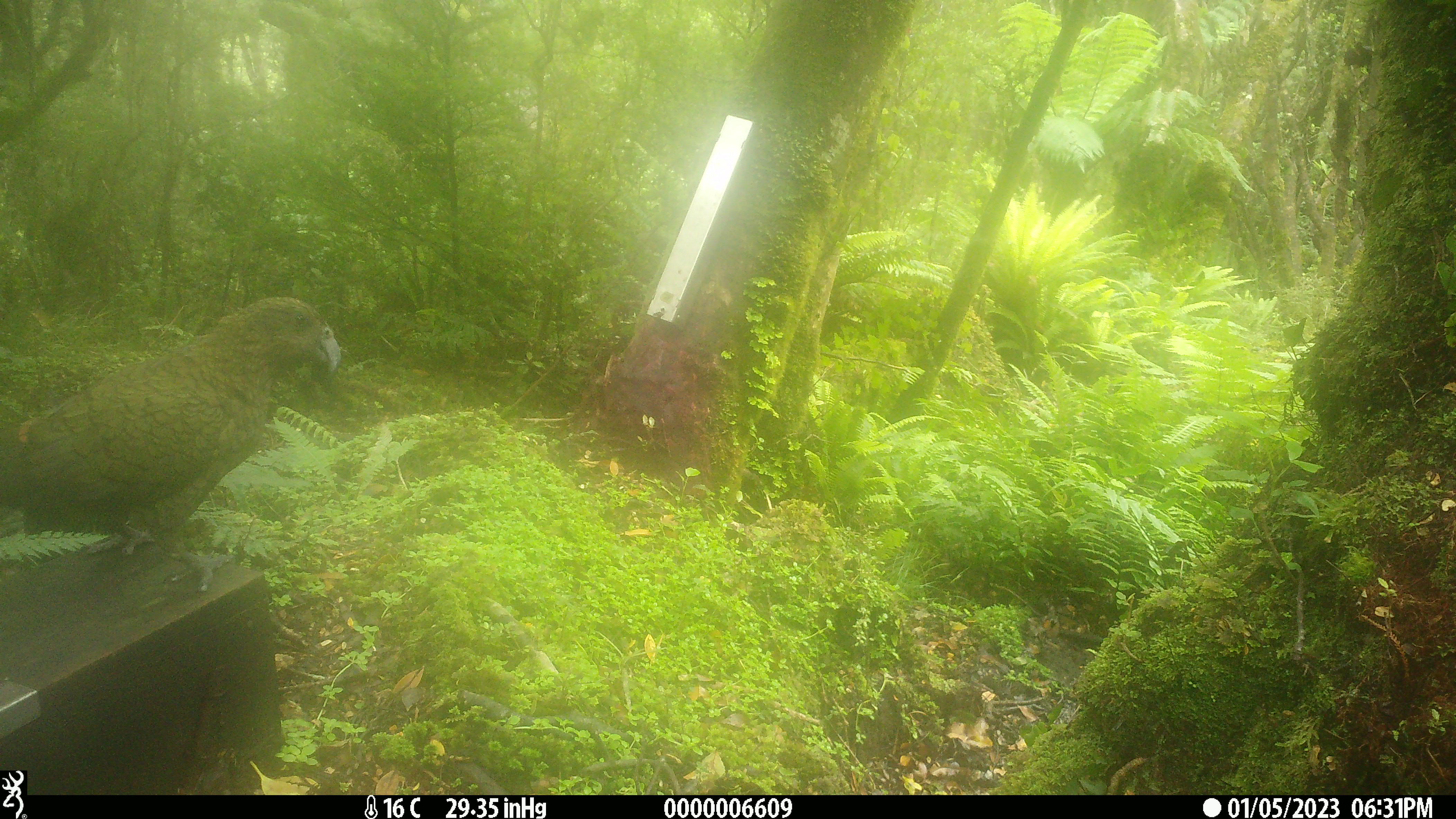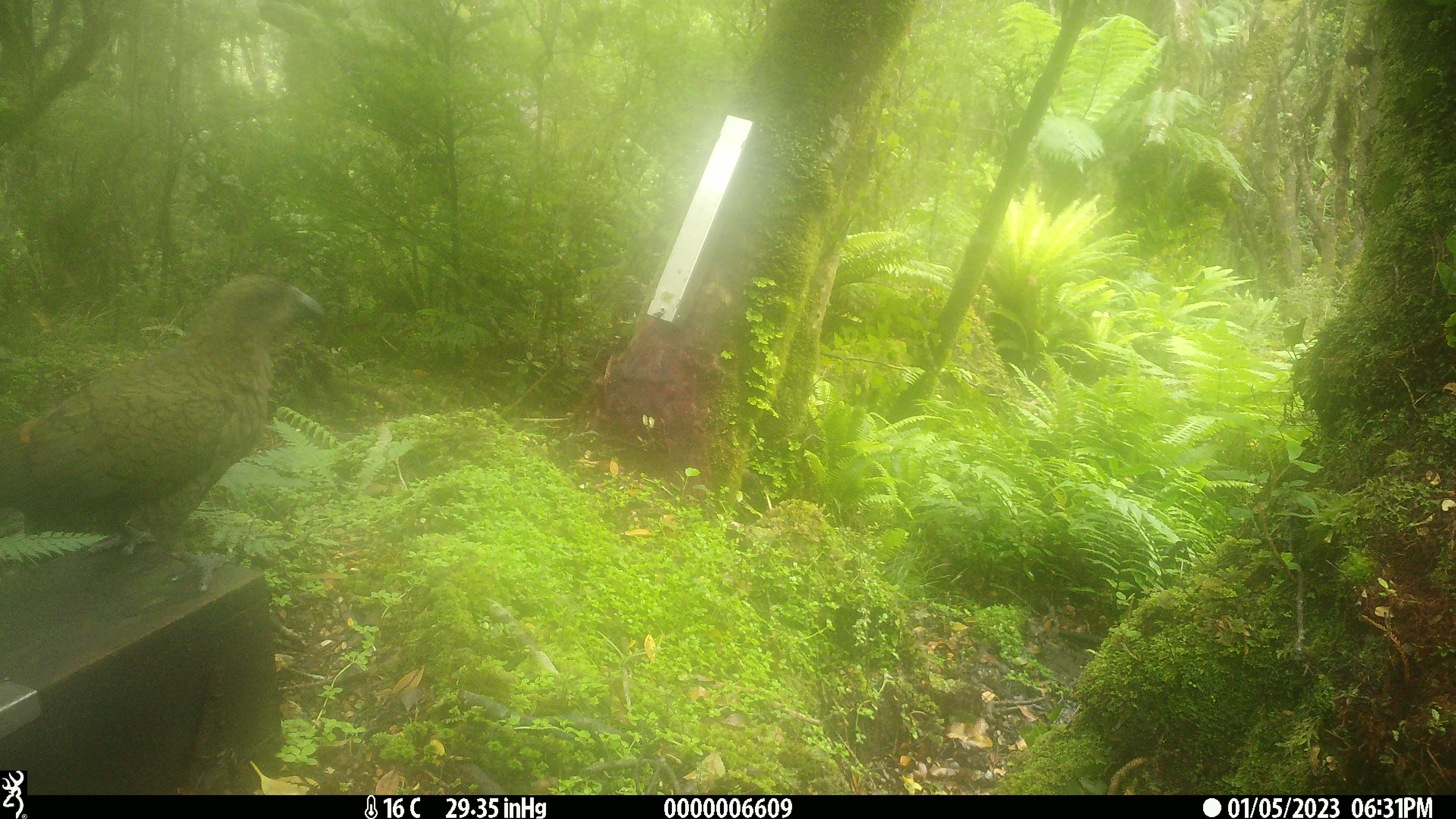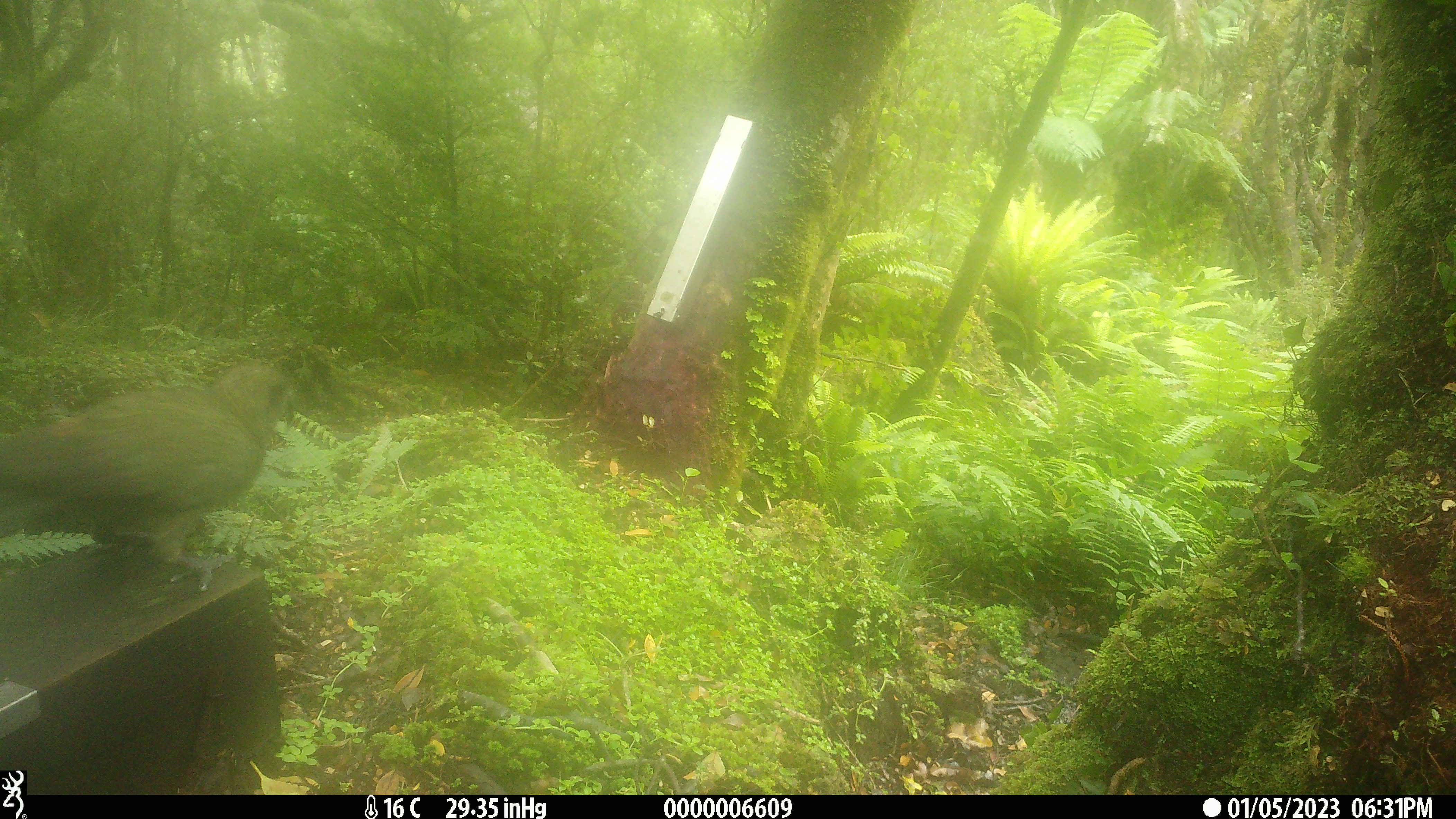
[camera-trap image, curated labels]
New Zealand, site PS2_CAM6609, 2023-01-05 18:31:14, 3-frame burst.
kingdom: Animalia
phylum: Chordata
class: Aves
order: Psittaciformes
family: Strigopidae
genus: Nestor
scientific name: Nestor notabilis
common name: kea